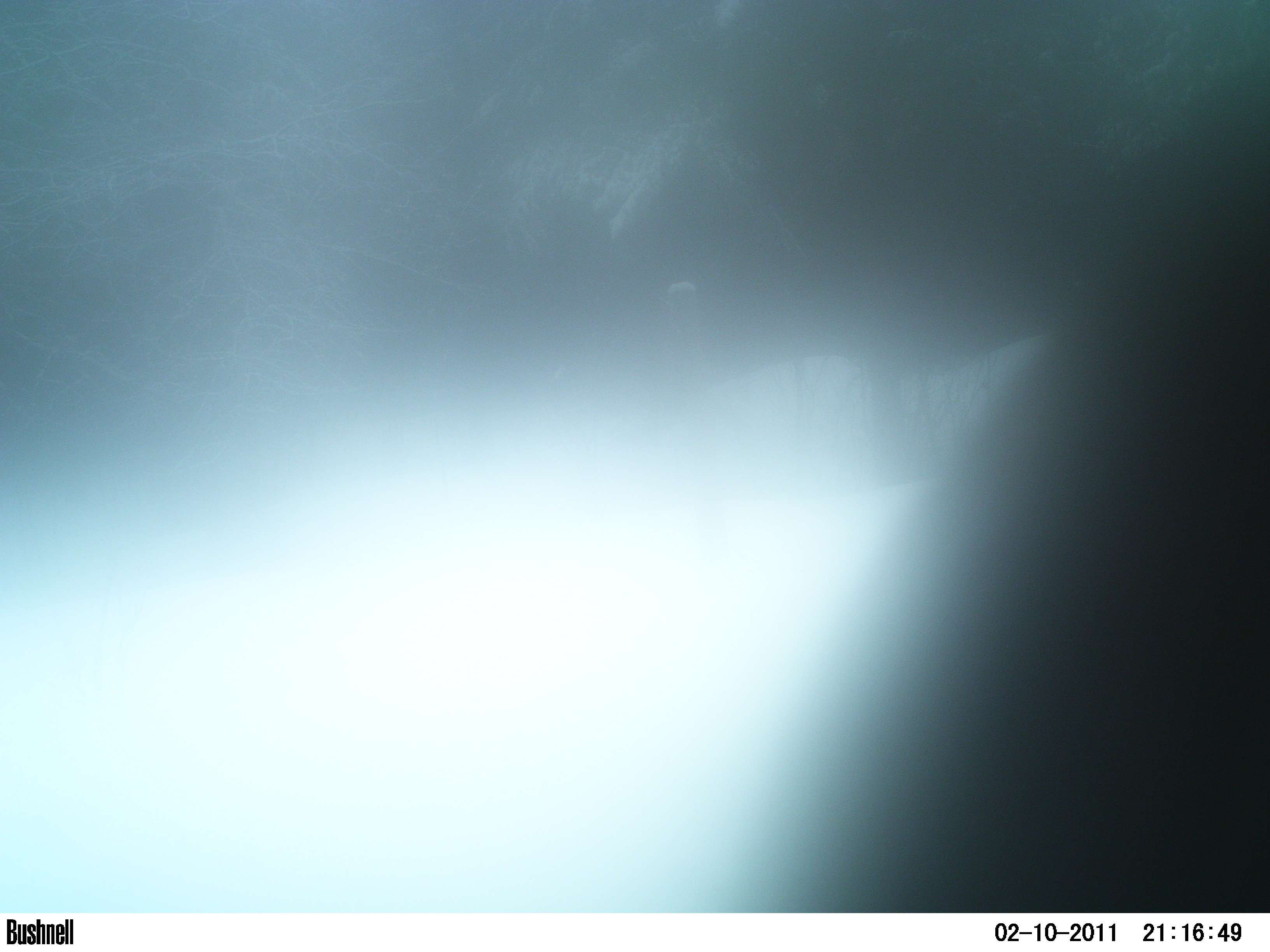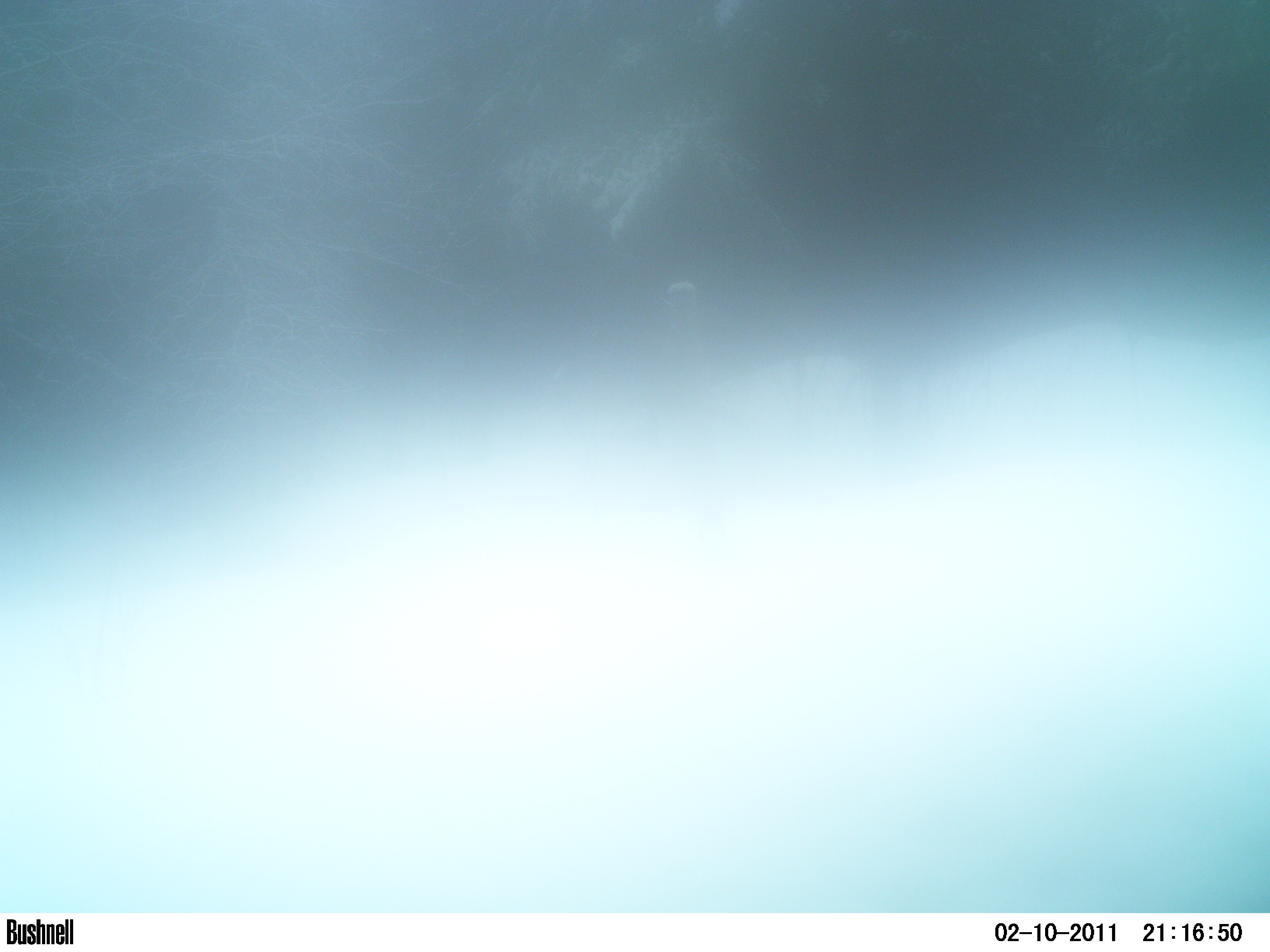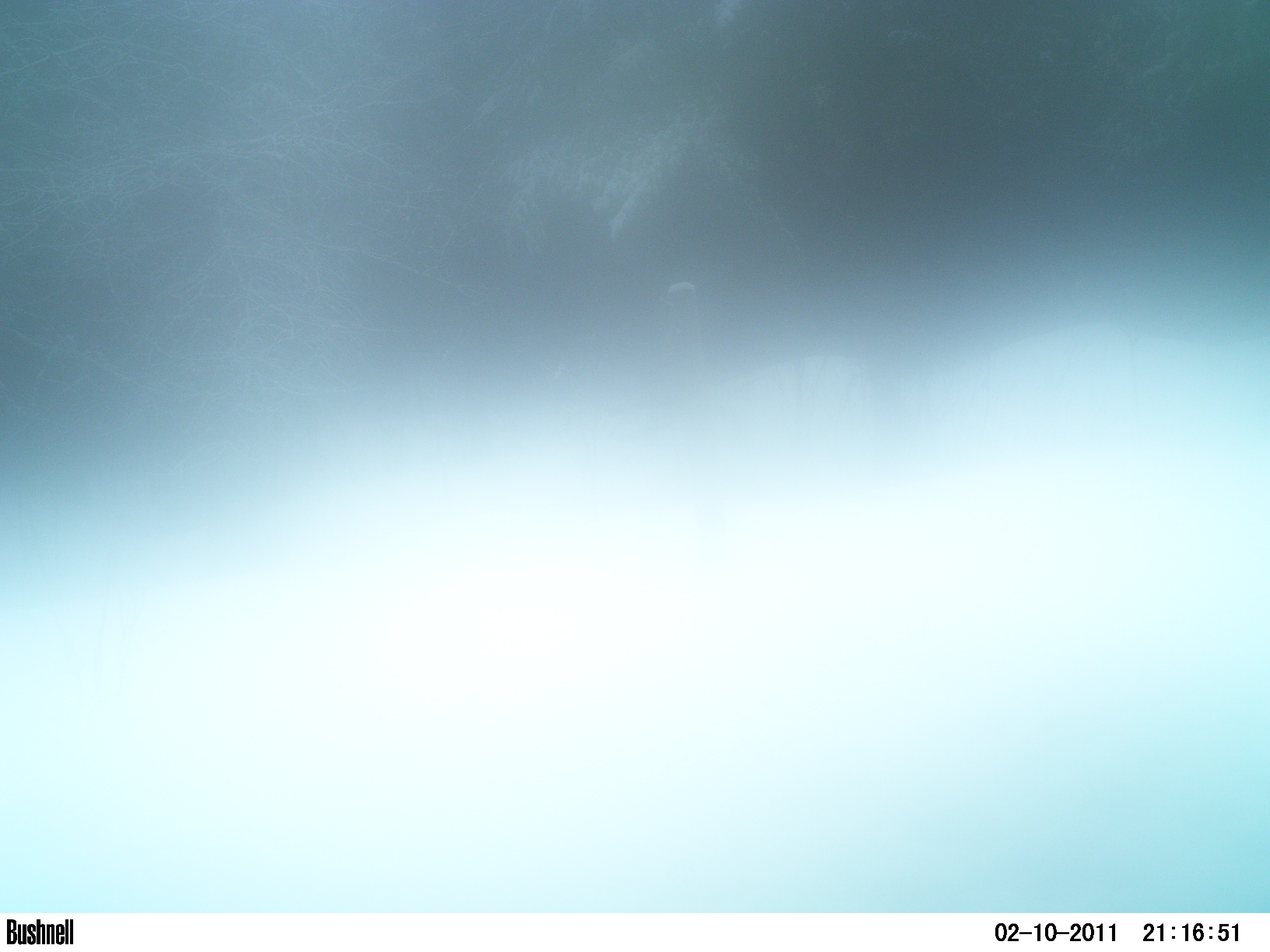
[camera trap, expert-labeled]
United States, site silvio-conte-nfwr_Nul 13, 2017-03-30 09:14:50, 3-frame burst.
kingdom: Animalia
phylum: Chordata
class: Mammalia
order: Artiodactyla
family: Cervidae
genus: Alces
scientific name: Alces alces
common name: moose